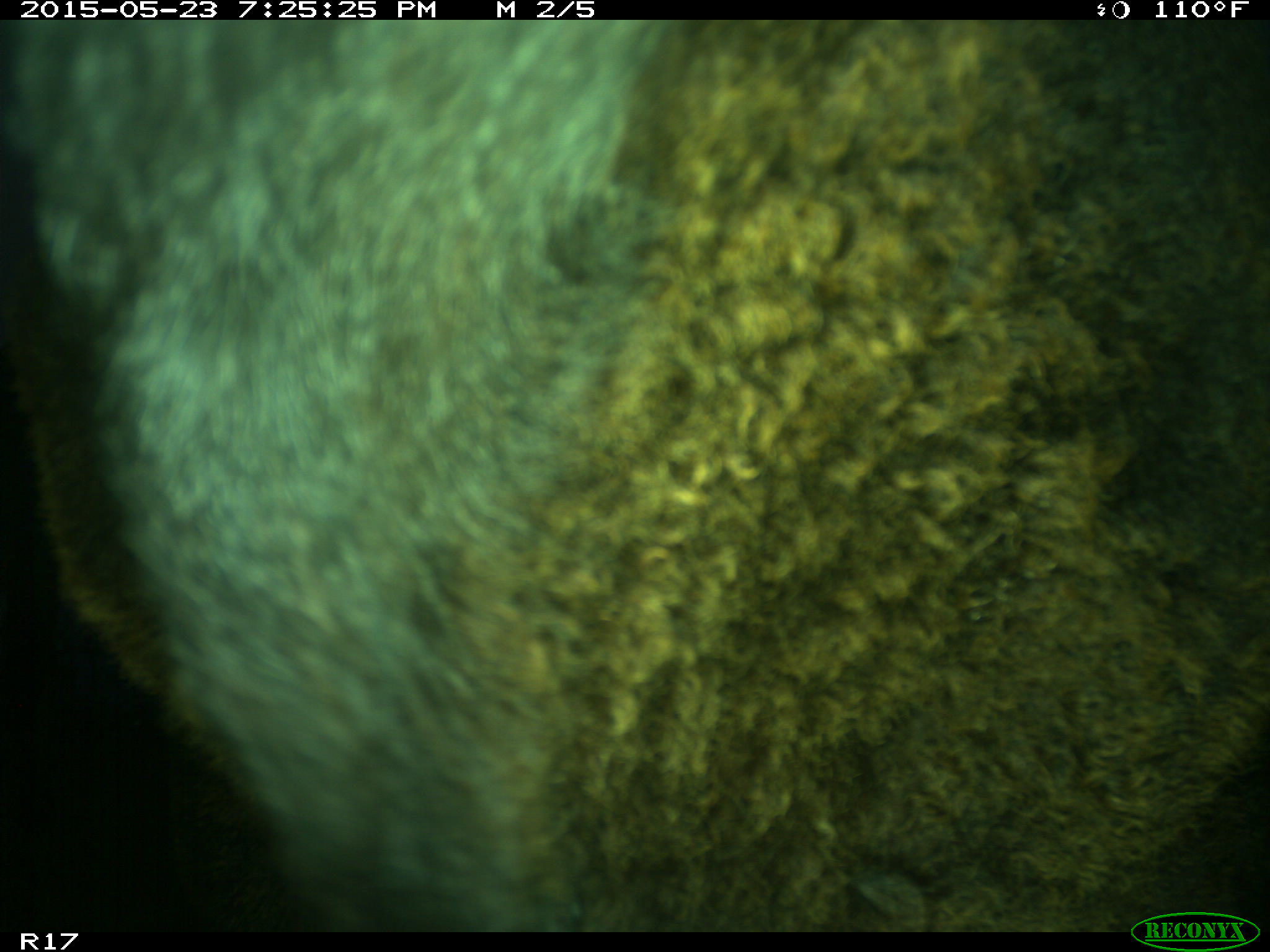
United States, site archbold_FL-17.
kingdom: Animalia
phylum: Chordata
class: Mammalia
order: Artiodactyla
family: Bovidae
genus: Bos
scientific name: Bos taurus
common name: domestic cow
Bos taurus (domestic cow).